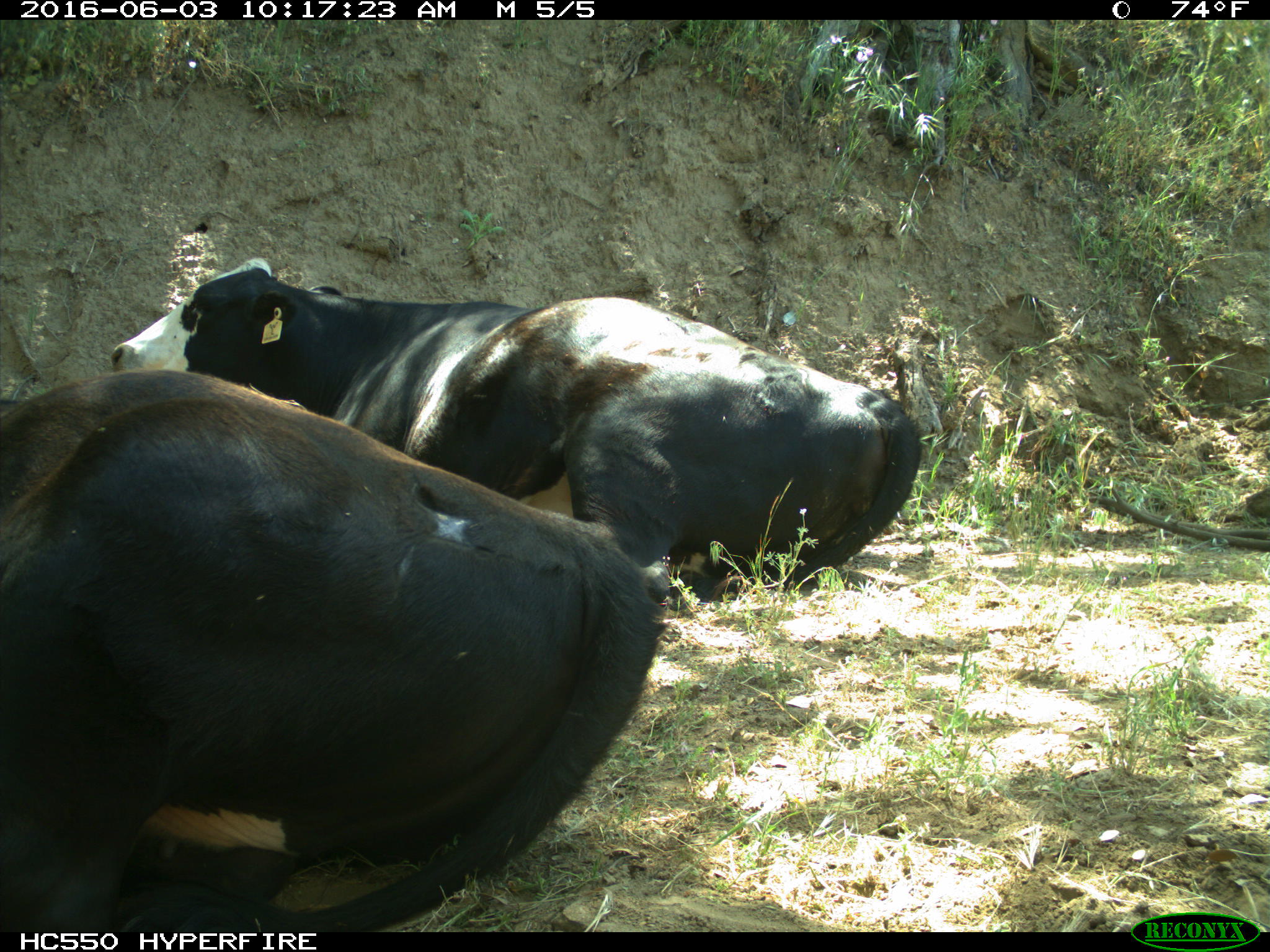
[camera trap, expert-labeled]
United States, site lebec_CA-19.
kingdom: Animalia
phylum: Chordata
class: Mammalia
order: Artiodactyla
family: Bovidae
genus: Bos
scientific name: Bos taurus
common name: domestic cow